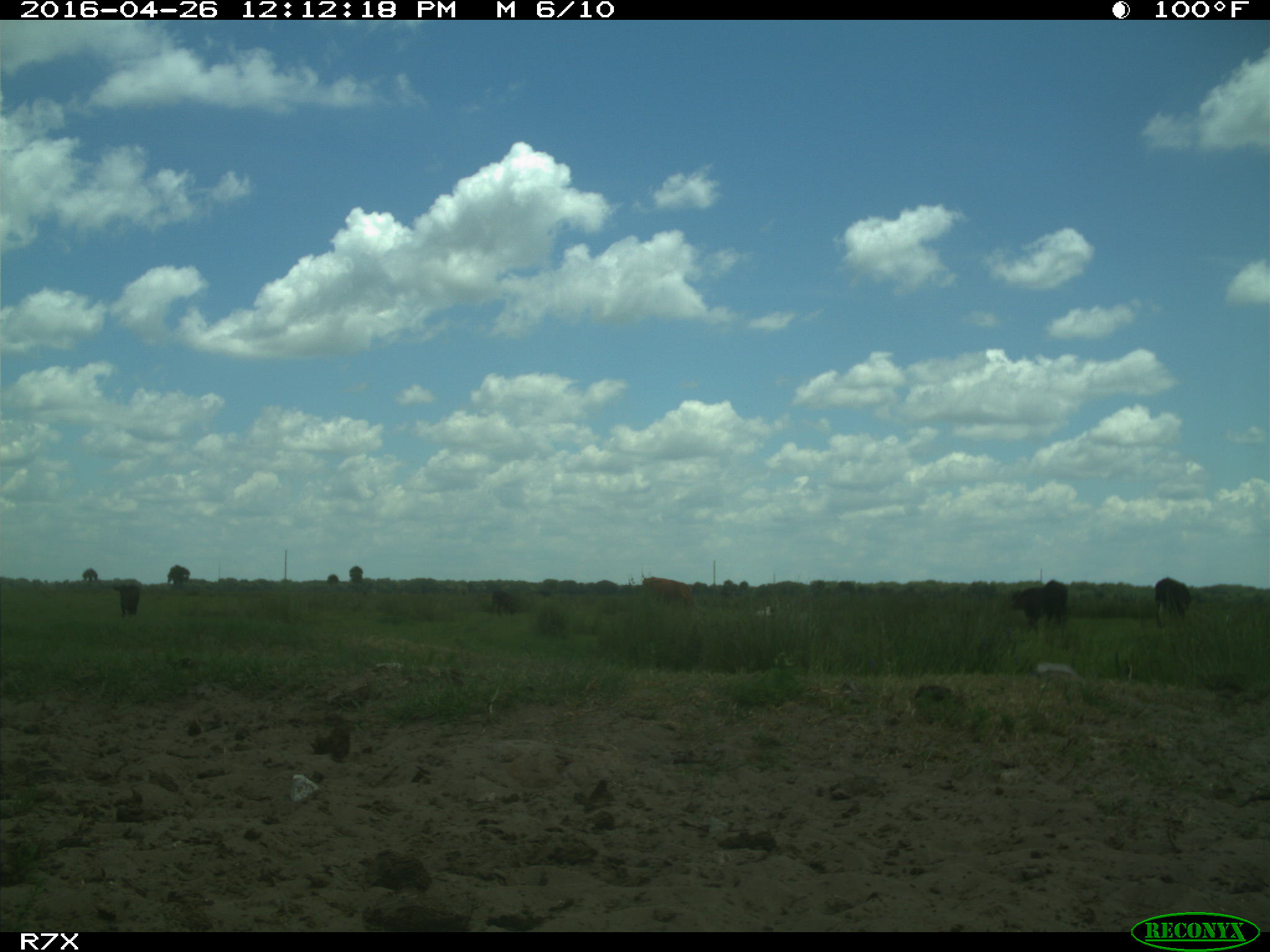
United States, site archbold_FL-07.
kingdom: Animalia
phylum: Chordata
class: Mammalia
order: Artiodactyla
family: Bovidae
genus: Bos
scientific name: Bos taurus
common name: domestic cow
Bos taurus (domestic cow).